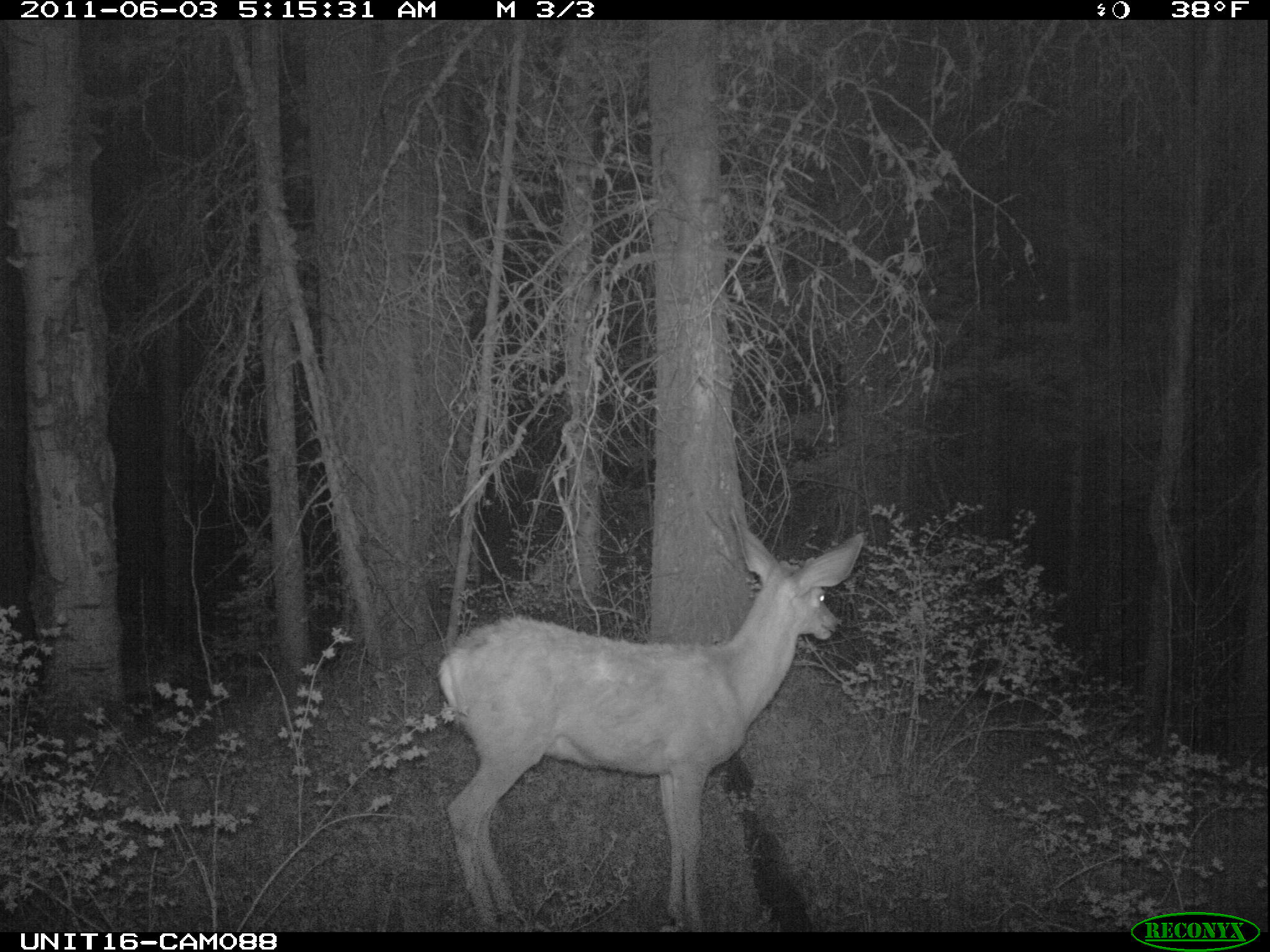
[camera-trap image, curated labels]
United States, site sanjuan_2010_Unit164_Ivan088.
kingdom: Animalia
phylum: Chordata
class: Mammalia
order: Artiodactyla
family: Cervidae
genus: Odocoileus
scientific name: Odocoileus hemionus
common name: mule deer